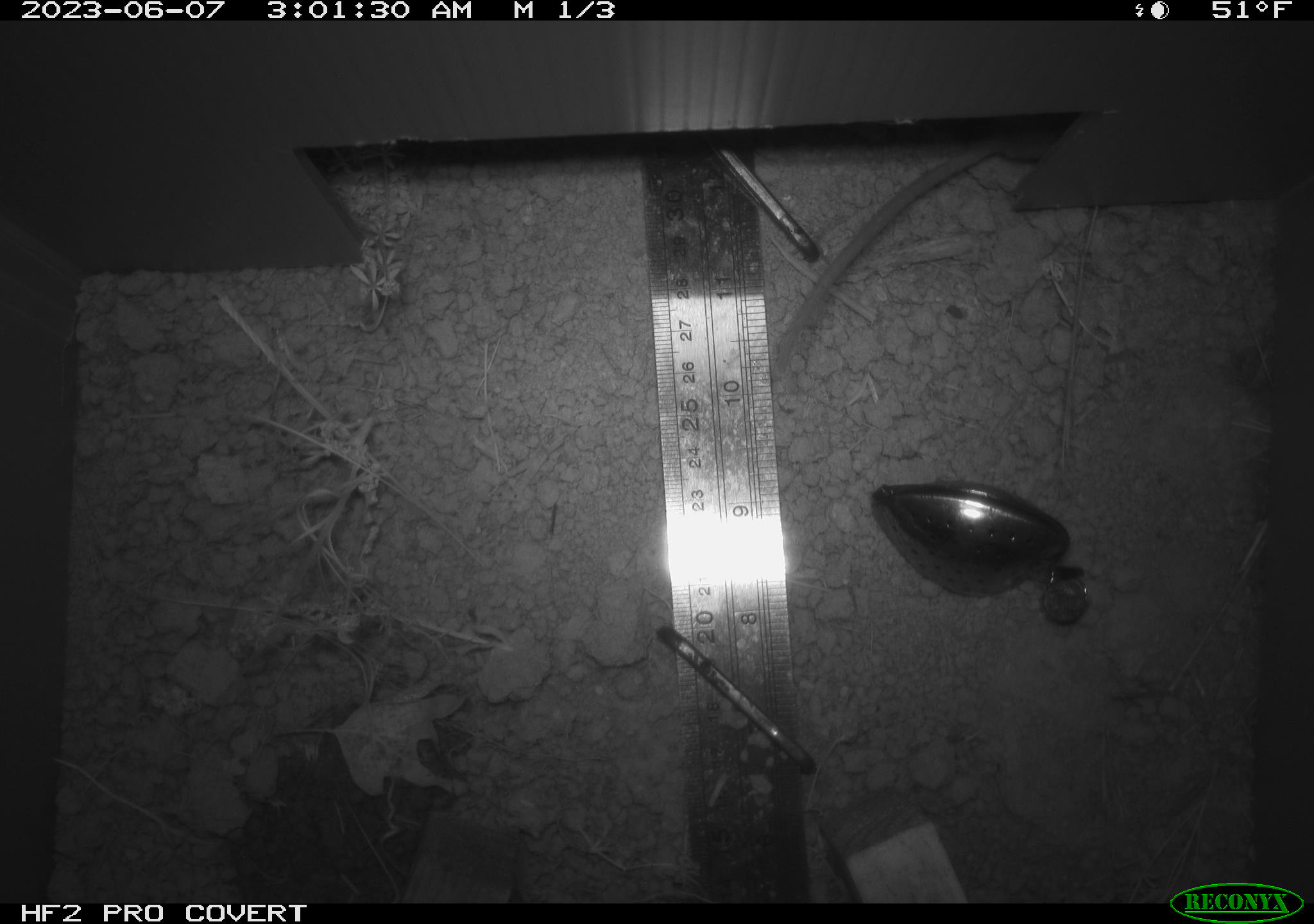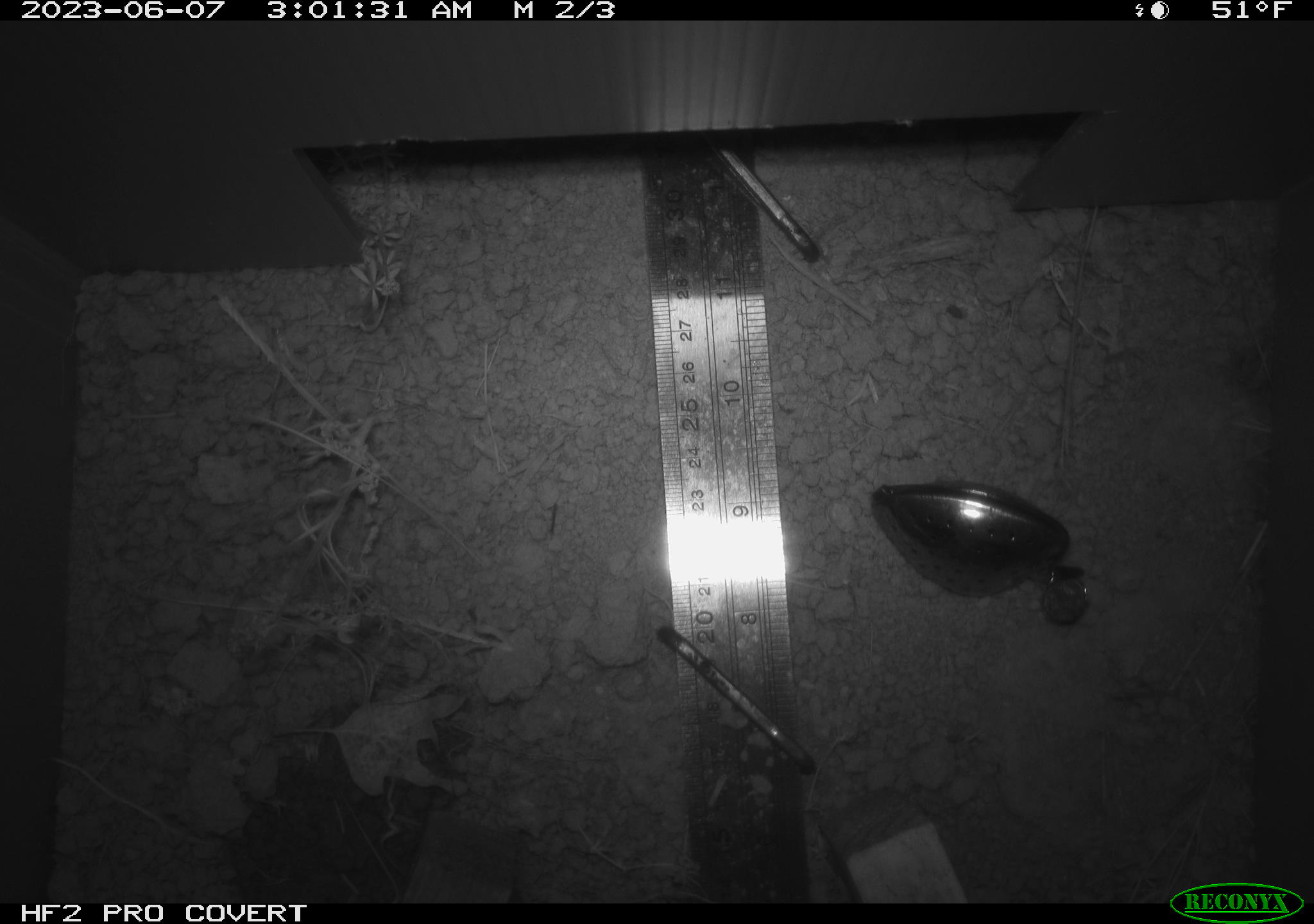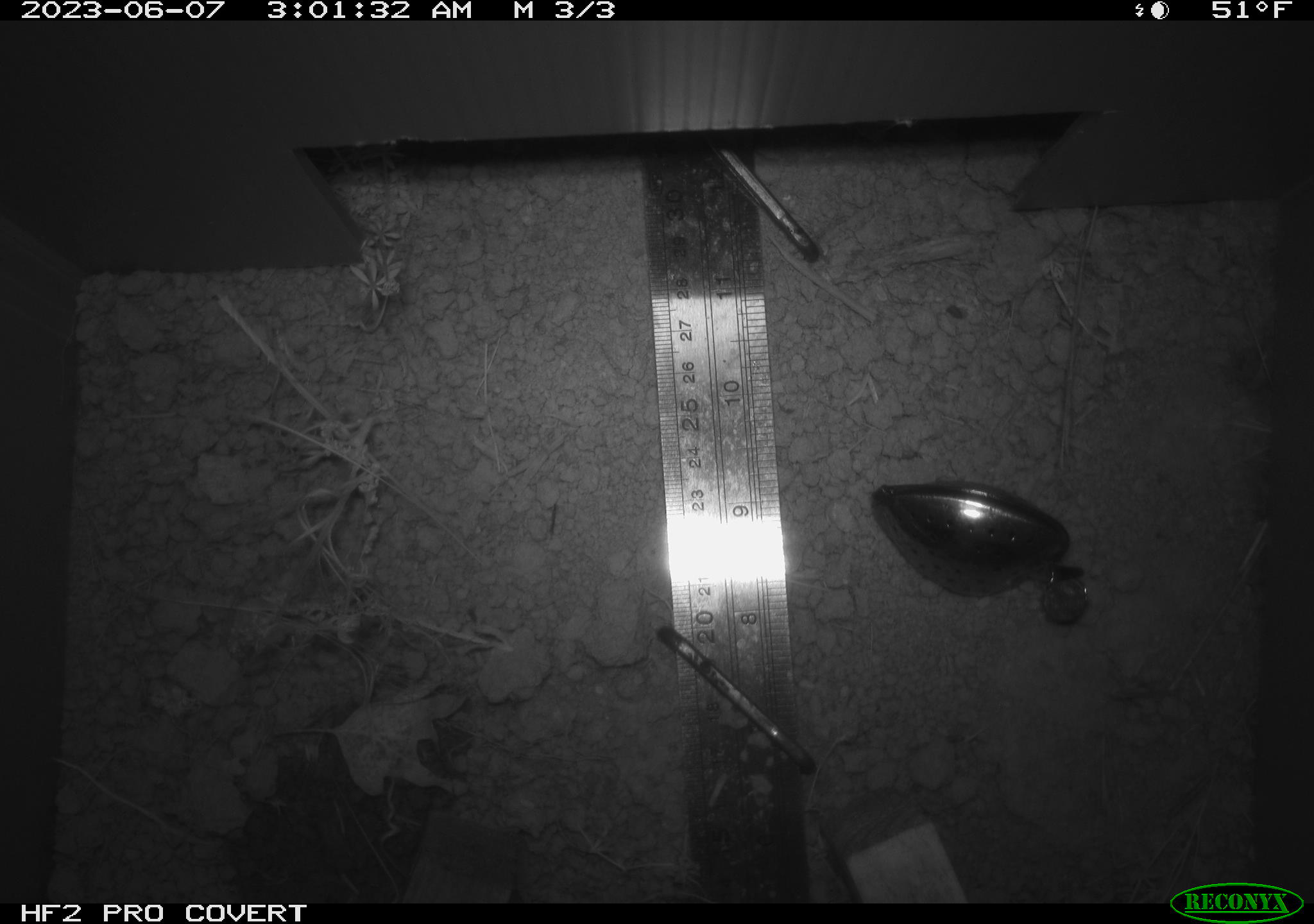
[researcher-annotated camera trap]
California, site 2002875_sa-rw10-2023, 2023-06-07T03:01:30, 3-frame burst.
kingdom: Animalia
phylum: Chordata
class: Mammalia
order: Rodentia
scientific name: Rodentia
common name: mouse species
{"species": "mouse species (Rodentia)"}